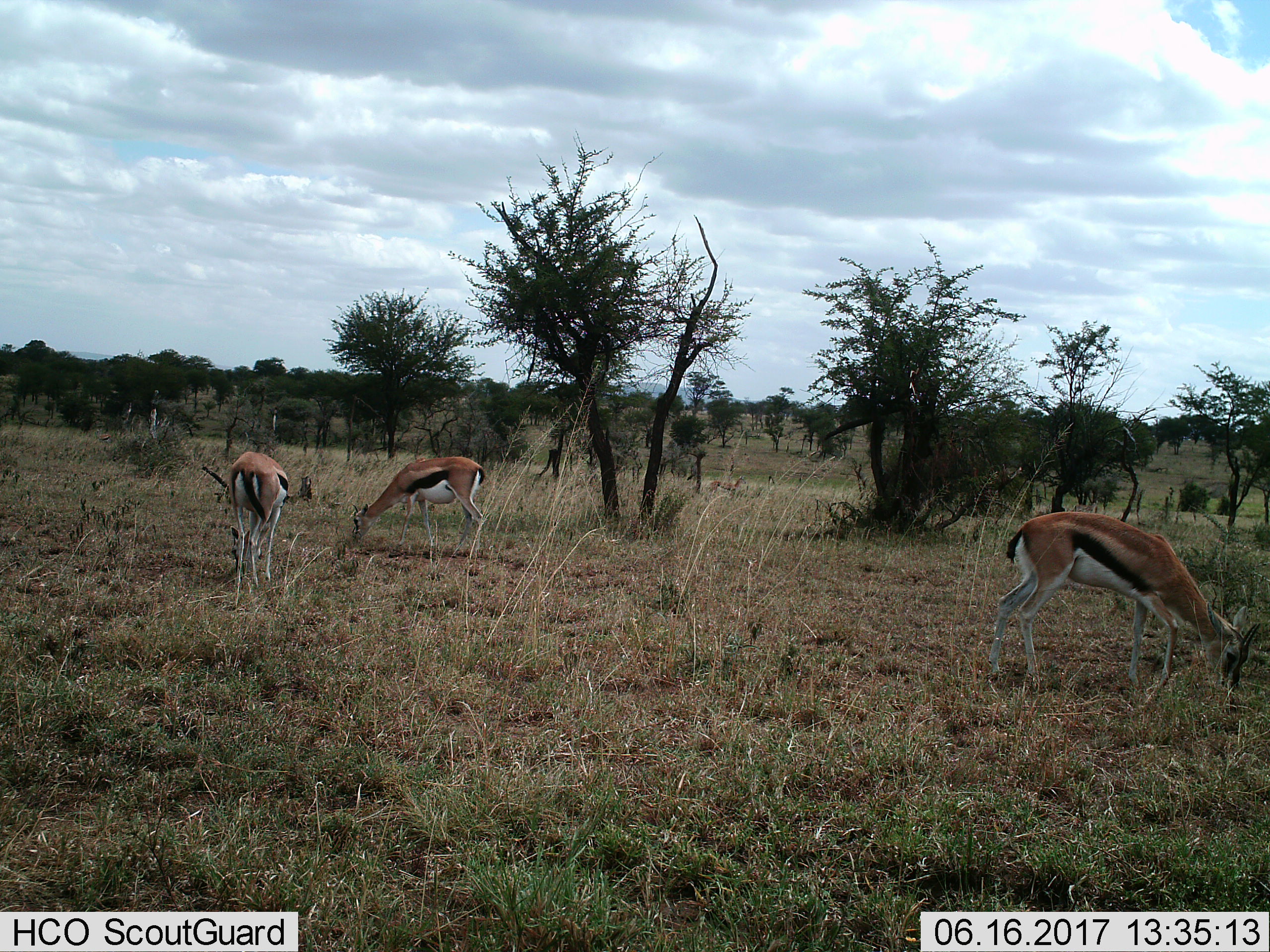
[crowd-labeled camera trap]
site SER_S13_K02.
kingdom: Animalia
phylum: Chordata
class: Mammalia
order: Artiodactyla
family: Bovidae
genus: Eudorcas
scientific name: Eudorcas thomsonii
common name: thomson's gazelle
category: gazellethomsons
Gazellethomsons (thomson's gazelle) (Eudorcas thomsonii), count 3. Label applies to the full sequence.